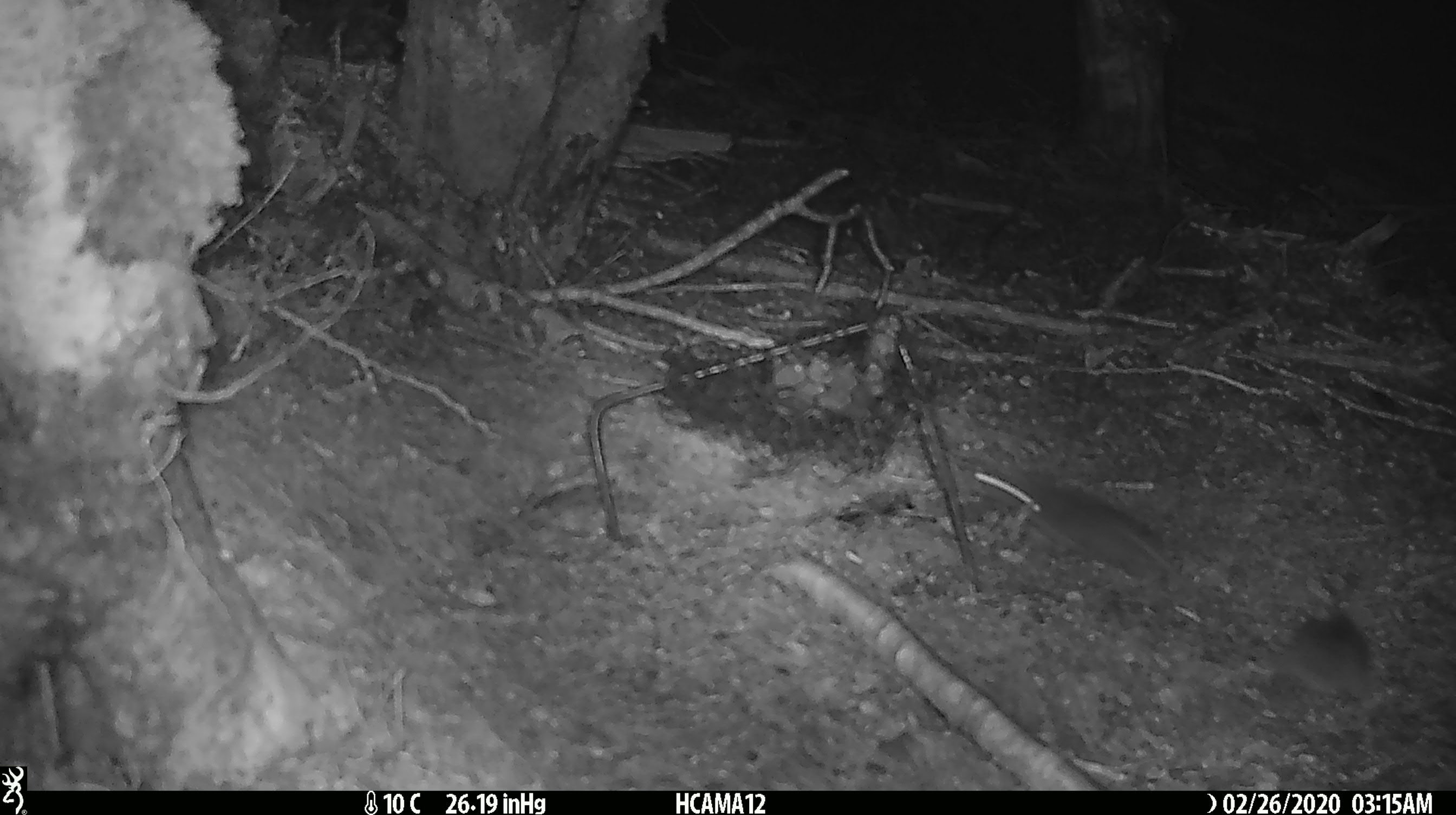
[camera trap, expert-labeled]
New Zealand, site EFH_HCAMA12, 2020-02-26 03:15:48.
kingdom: Animalia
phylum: Chordata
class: Mammalia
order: Rodentia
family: Muridae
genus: Mus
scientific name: Mus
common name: mouse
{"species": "mouse (Mus)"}